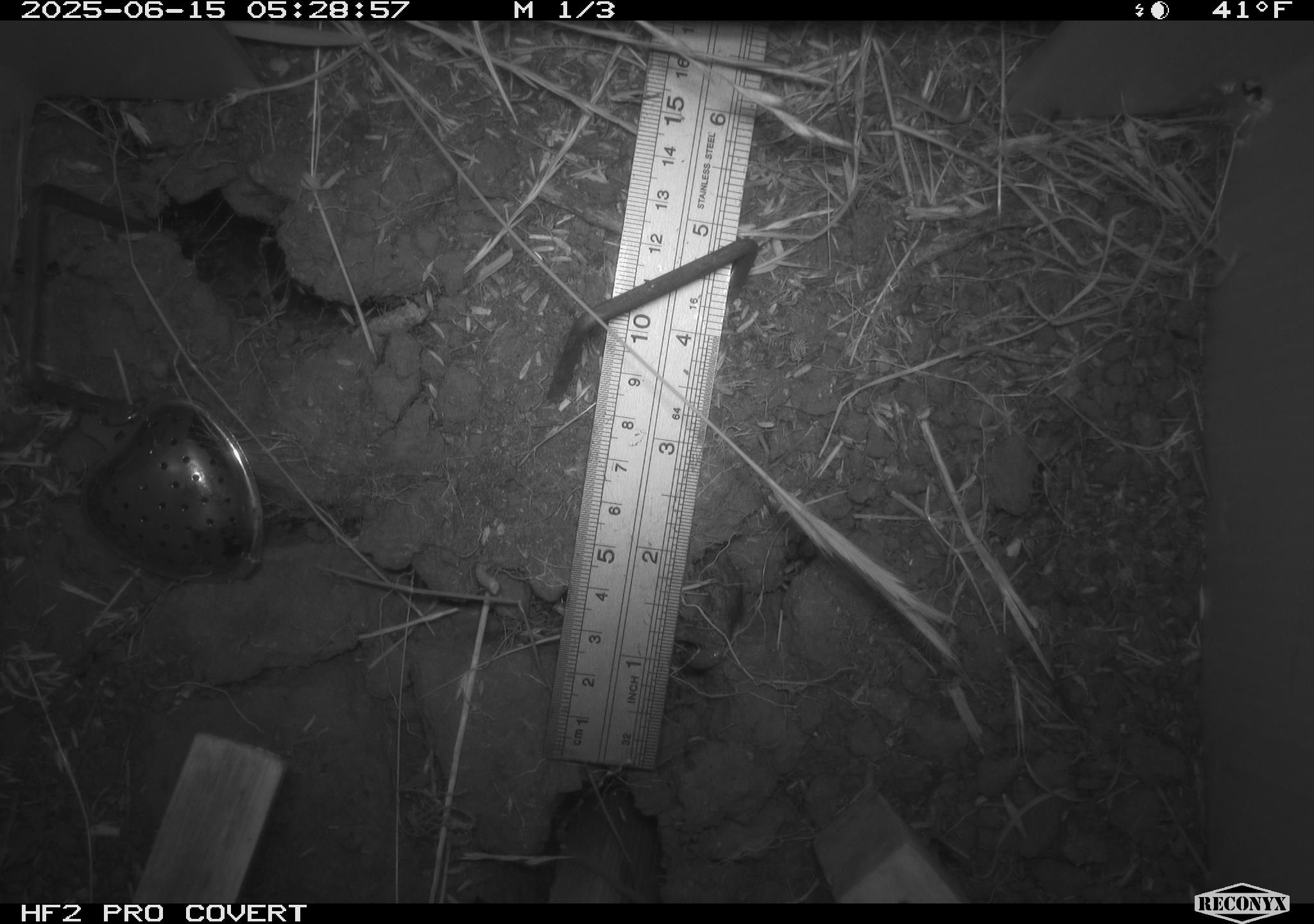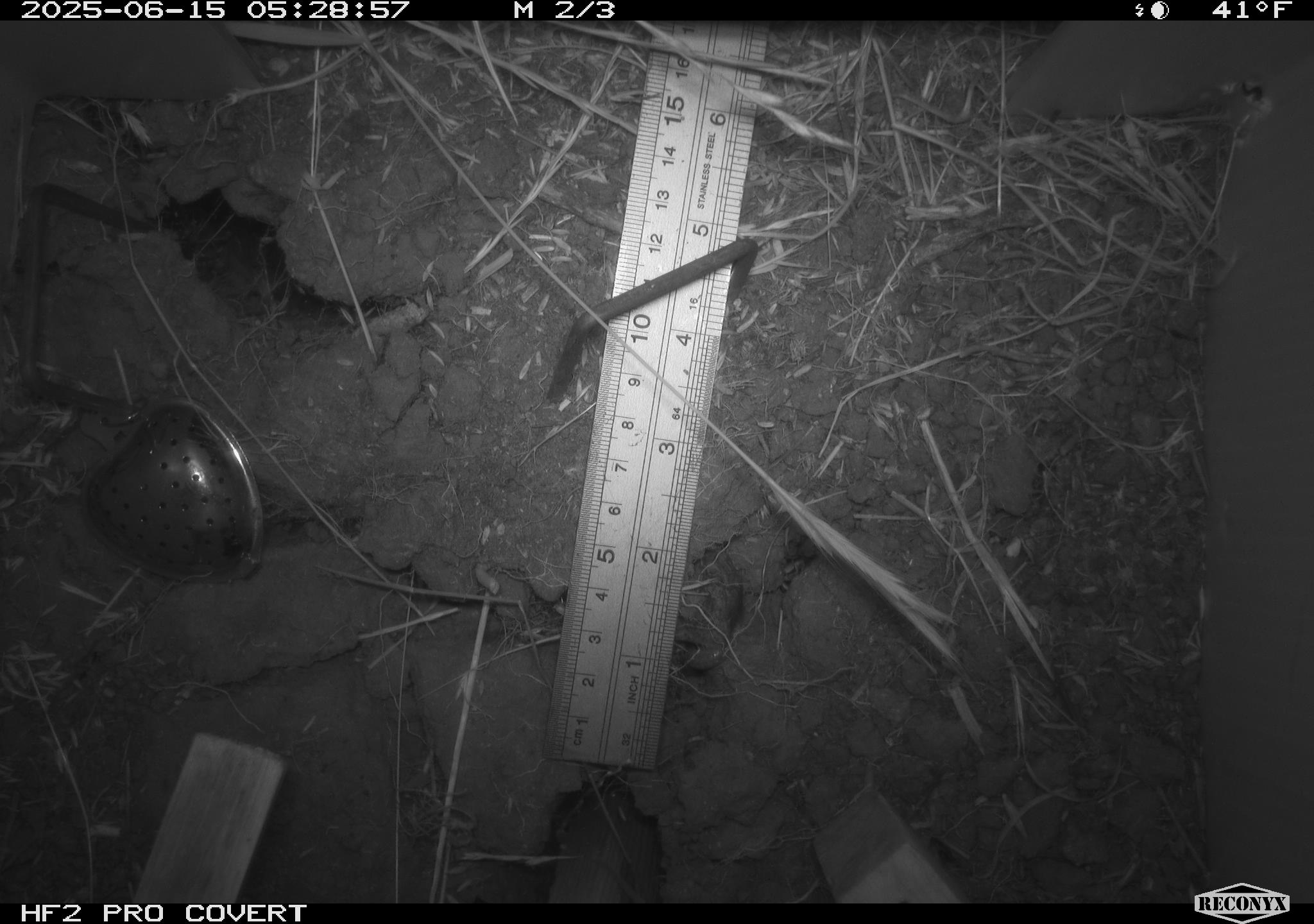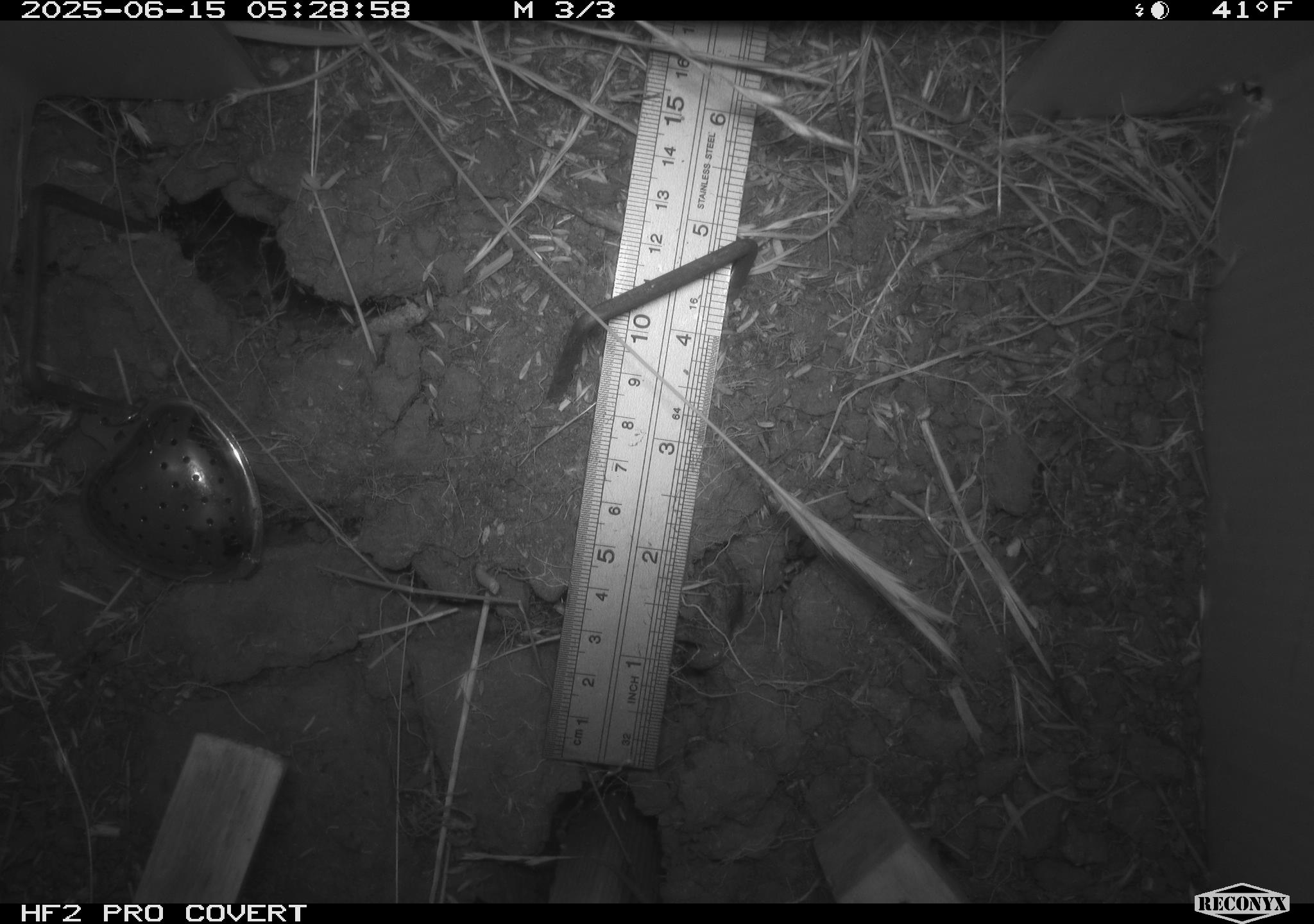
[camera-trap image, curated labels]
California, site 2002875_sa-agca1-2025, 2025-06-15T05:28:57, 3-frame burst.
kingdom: Animalia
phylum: Chordata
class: Mammalia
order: Rodentia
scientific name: Rodentia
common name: mouse species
Mouse species (Rodentia).